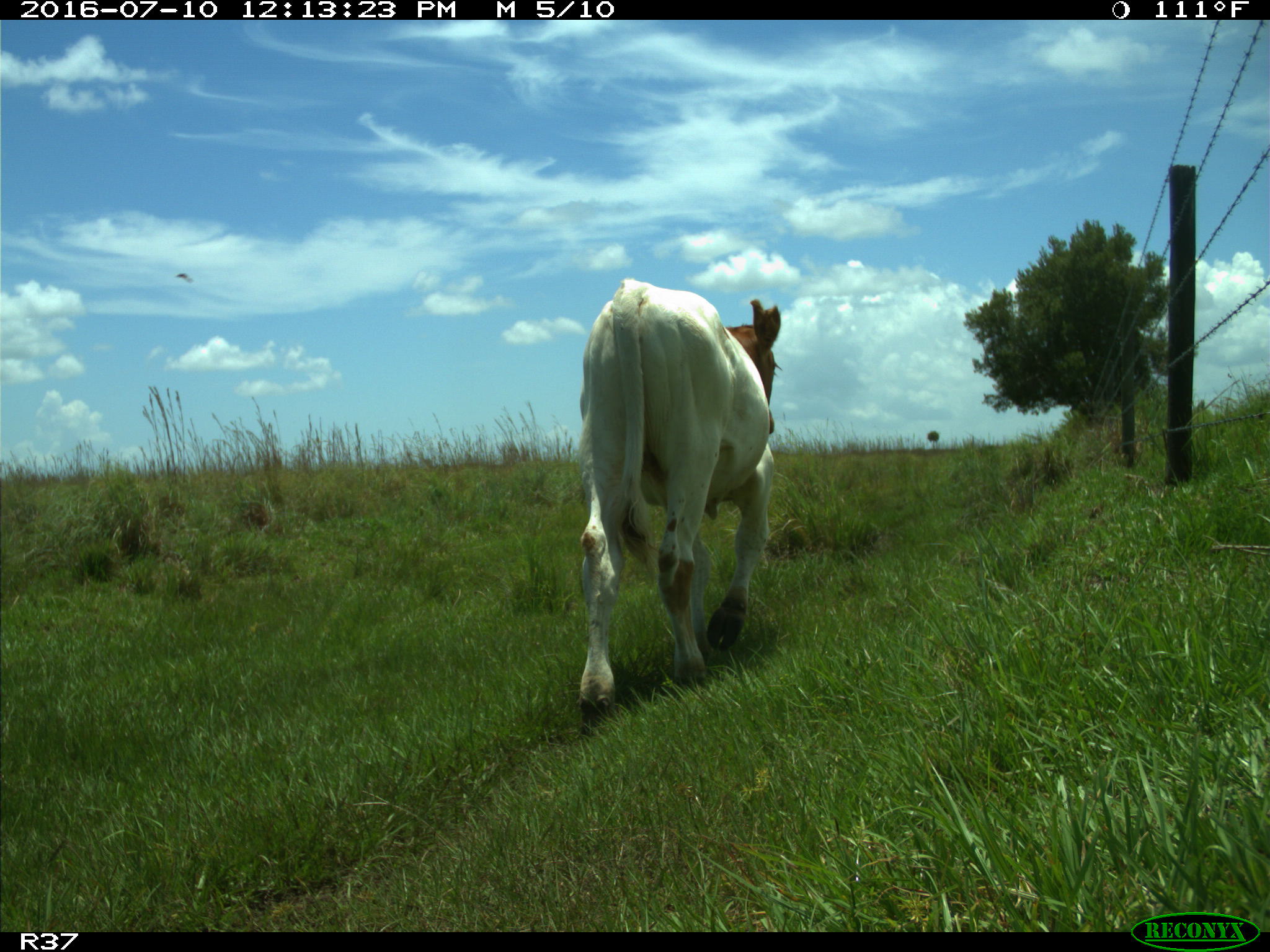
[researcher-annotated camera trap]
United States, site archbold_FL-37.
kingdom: Animalia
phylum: Chordata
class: Mammalia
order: Artiodactyla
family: Bovidae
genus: Bos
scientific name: Bos taurus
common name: domestic cow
Bos taurus (domestic cow).